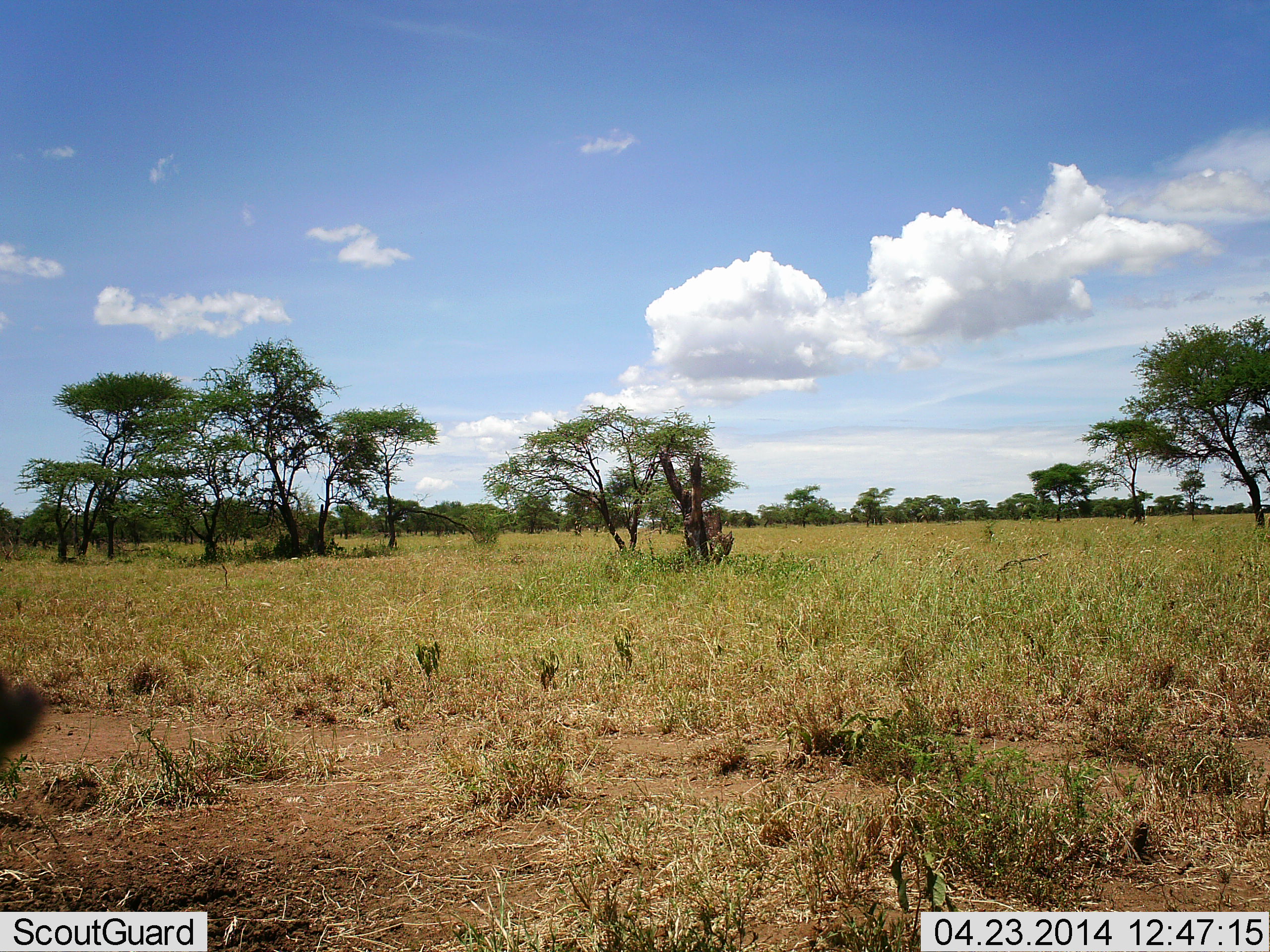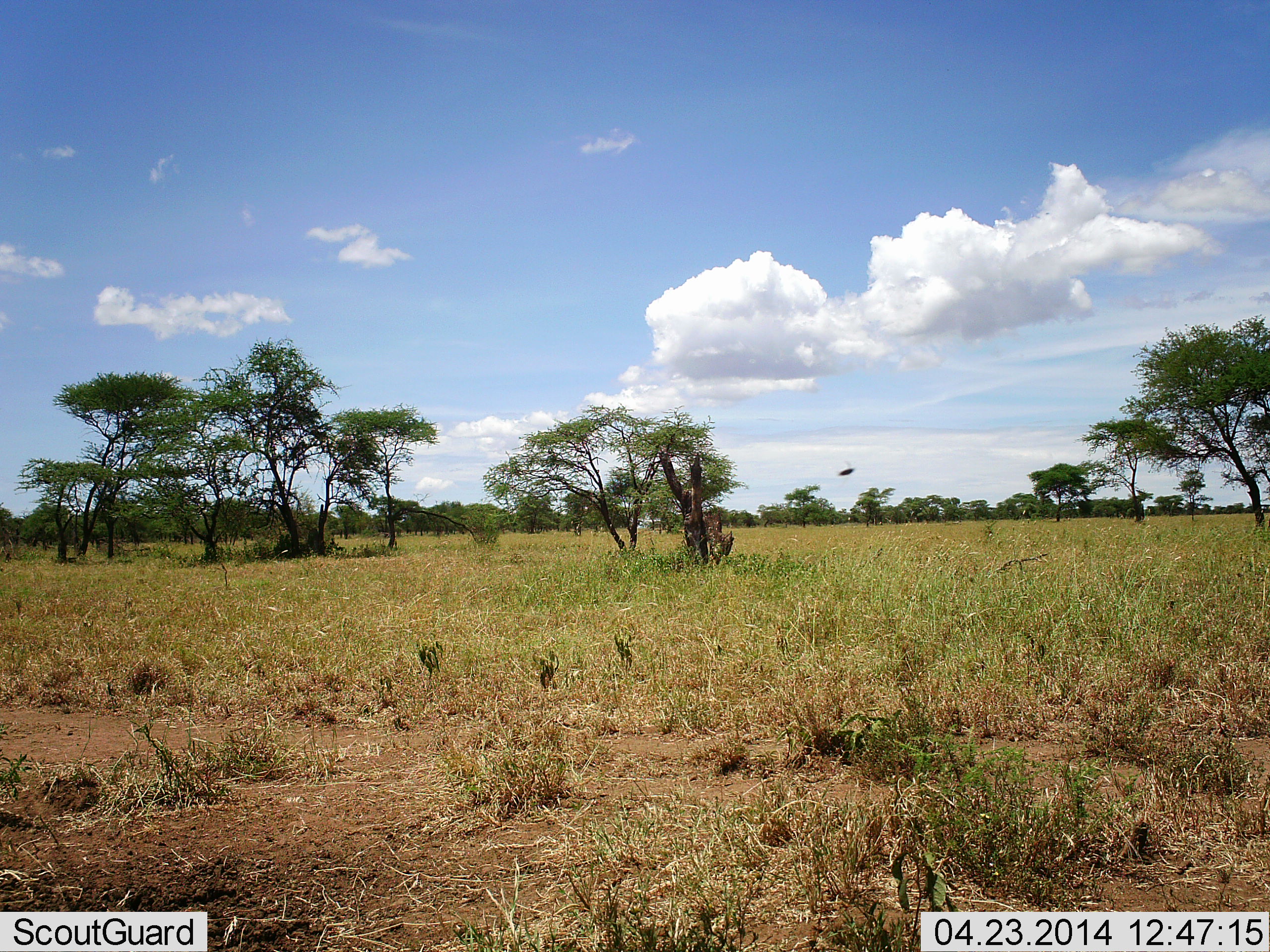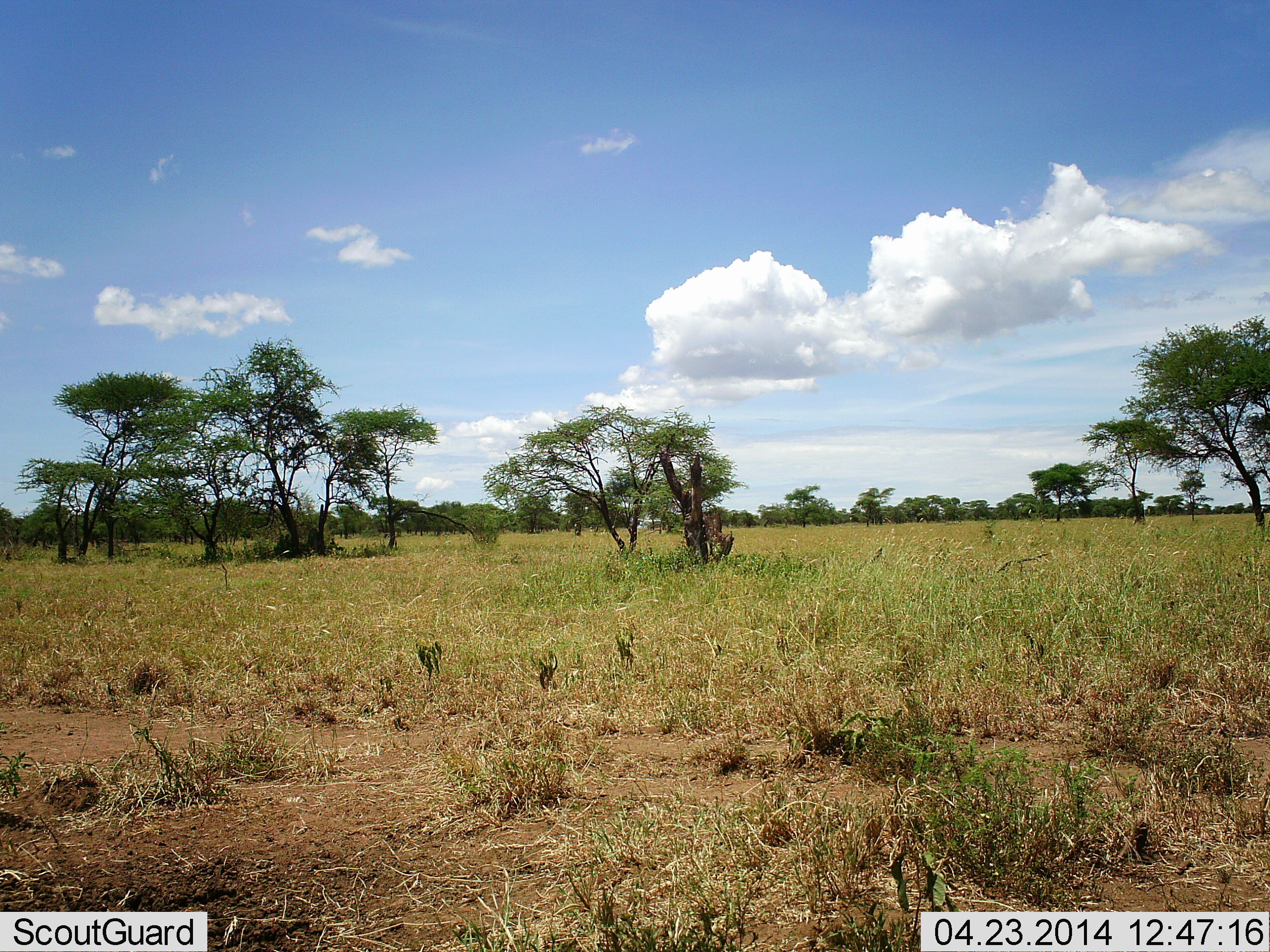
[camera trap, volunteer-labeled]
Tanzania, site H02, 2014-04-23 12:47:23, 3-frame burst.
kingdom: Animalia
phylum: Arthropoda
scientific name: Arthropoda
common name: arthropods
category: insectspider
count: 1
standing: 0%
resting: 0%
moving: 100%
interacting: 0%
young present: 0%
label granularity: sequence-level